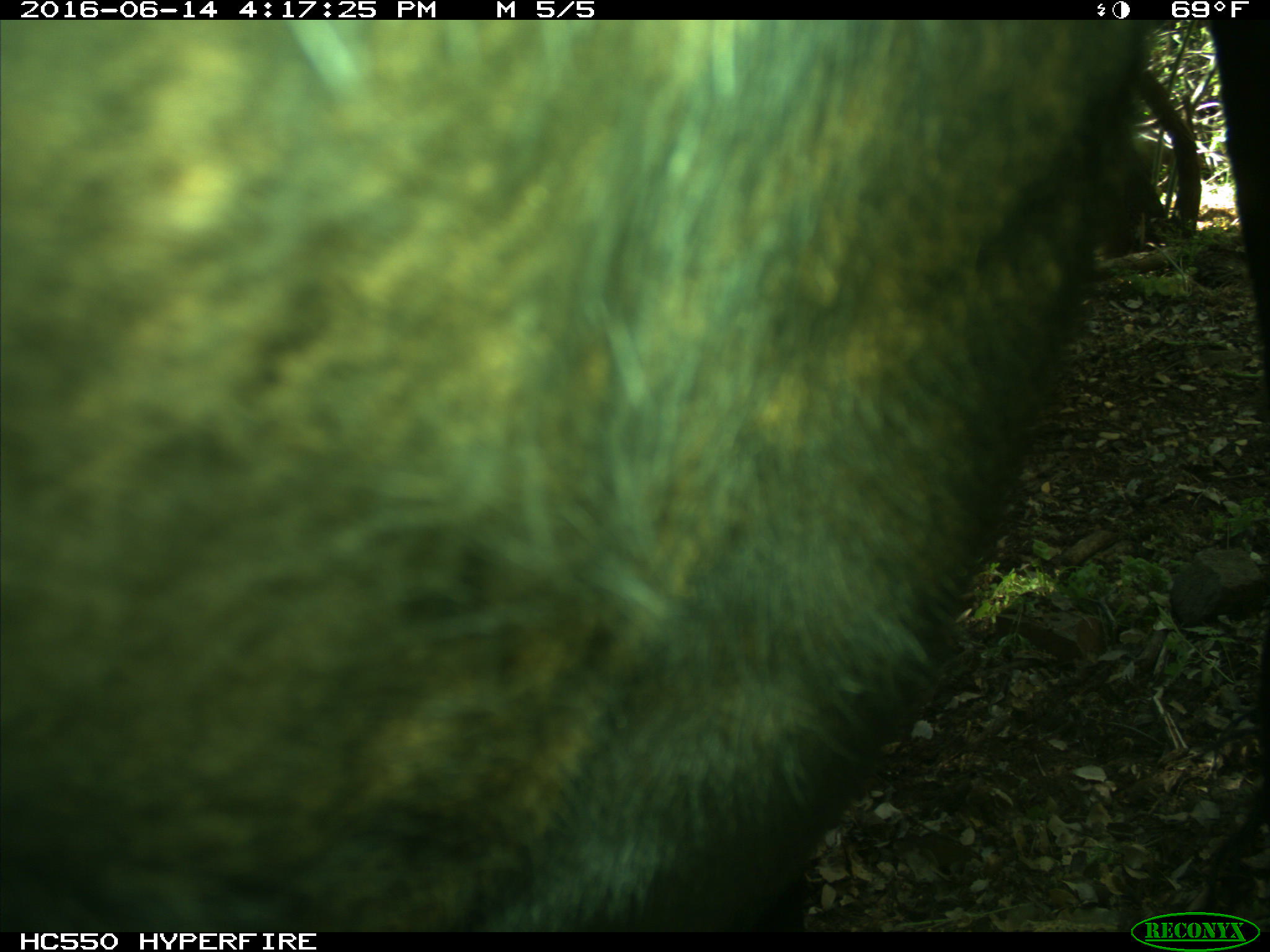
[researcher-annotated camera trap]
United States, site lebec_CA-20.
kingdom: Animalia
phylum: Chordata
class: Mammalia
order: Artiodactyla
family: Bovidae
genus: Bos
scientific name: Bos taurus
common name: domestic cow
Bos taurus (domestic cow).